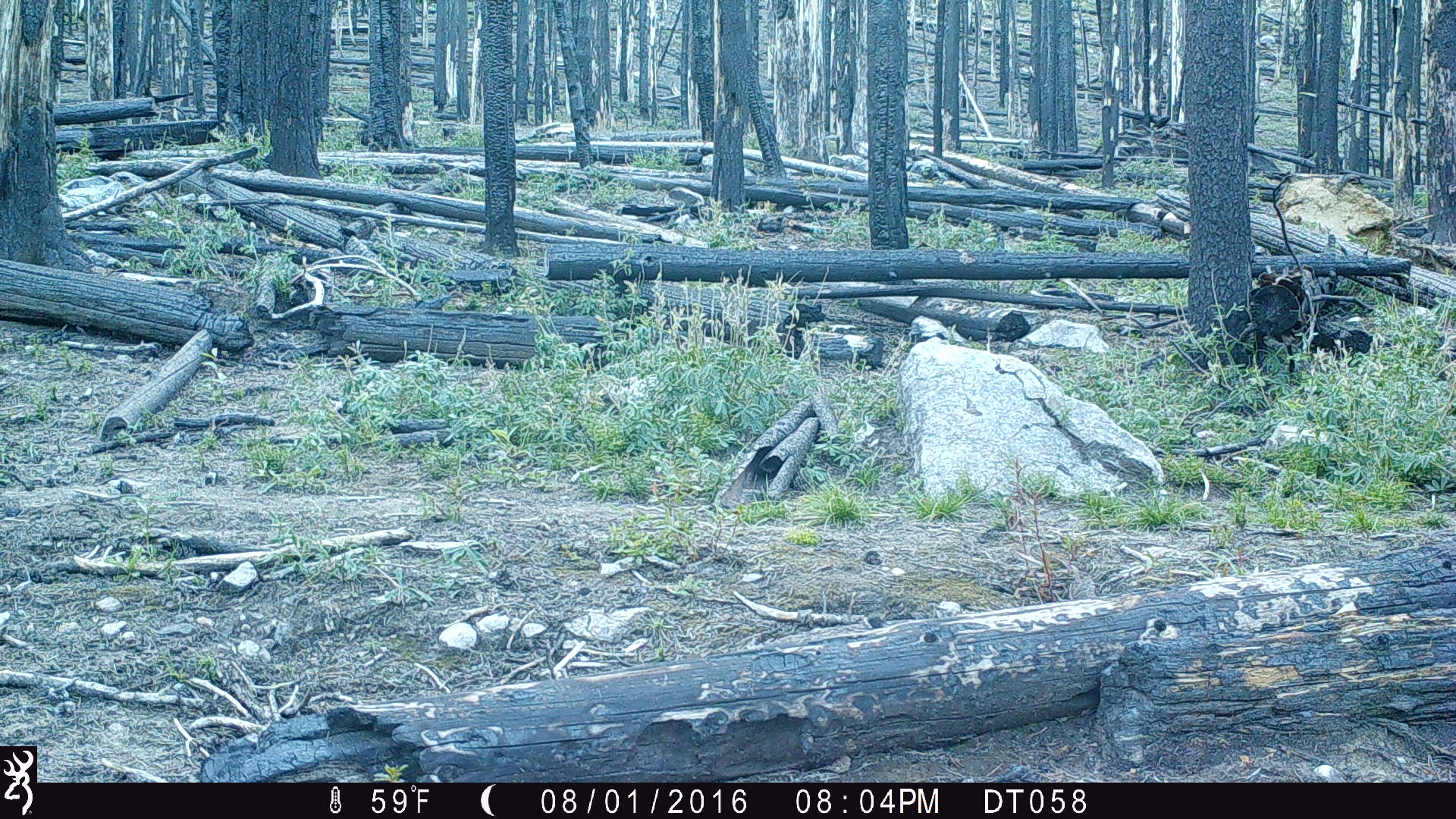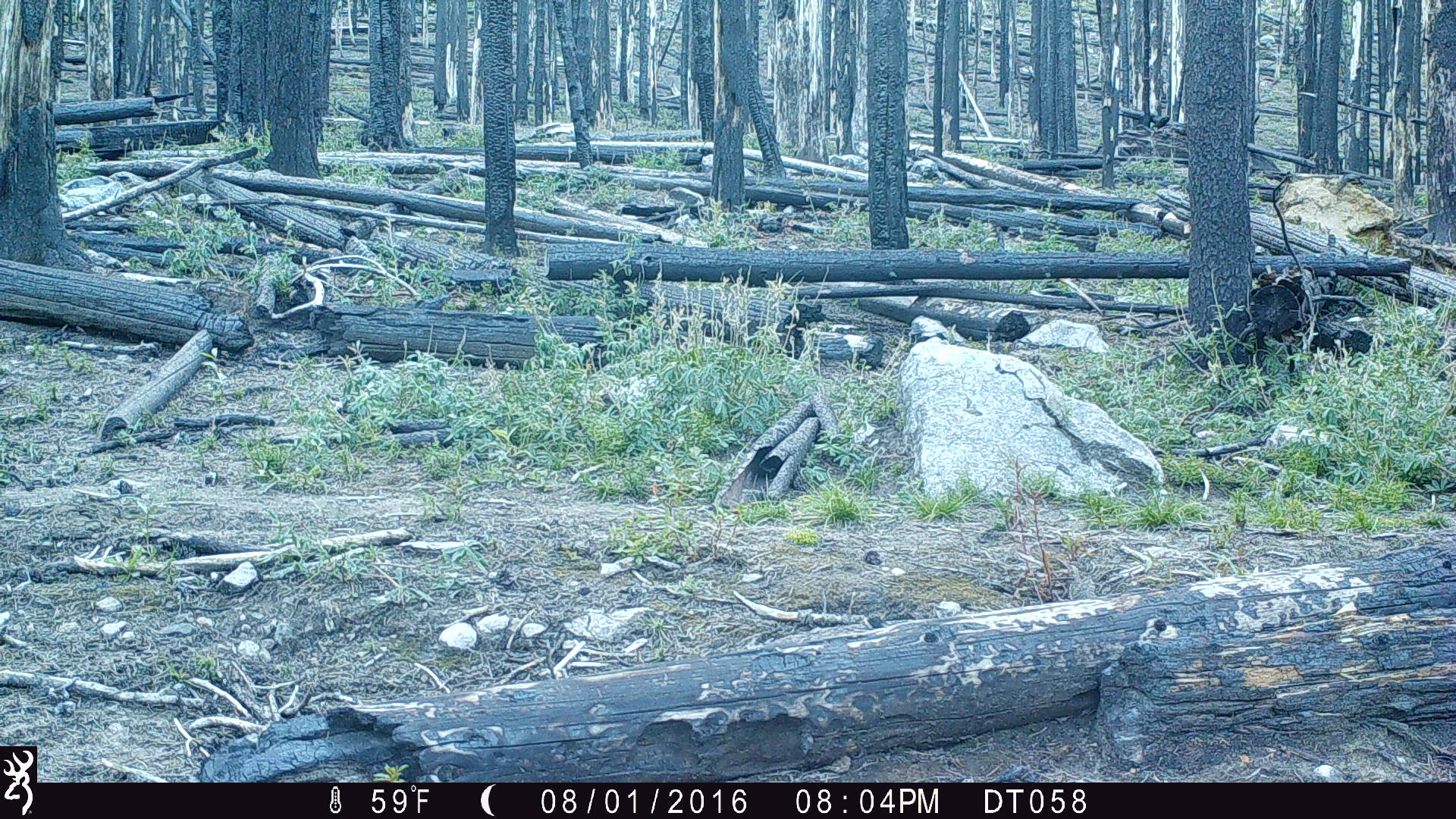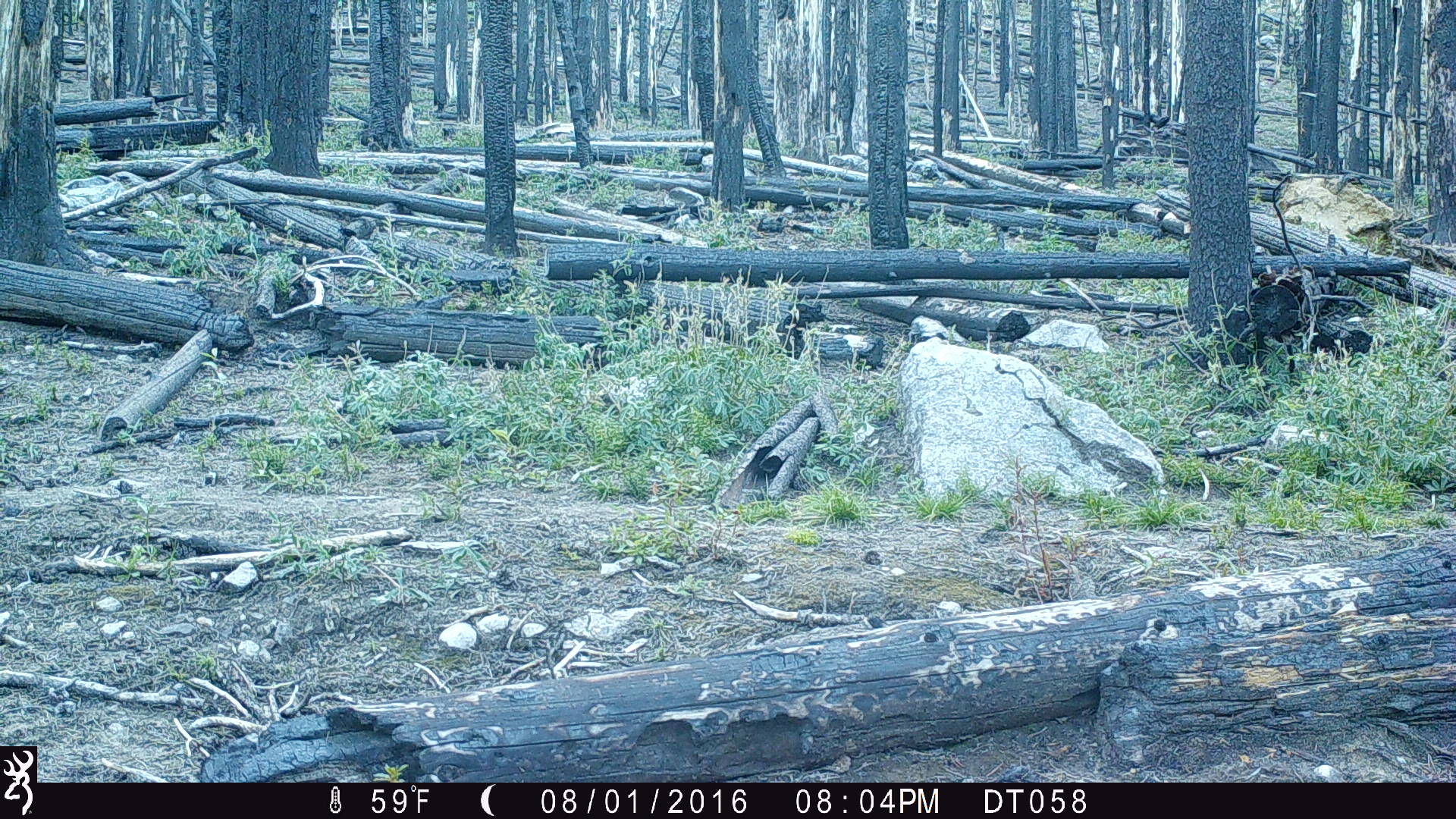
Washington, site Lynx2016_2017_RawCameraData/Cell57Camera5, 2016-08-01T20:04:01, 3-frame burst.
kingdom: Animalia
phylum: Chordata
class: Mammalia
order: Artiodactyla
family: Bovidae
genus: Bos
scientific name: Bos taurus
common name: domestic cattle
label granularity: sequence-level